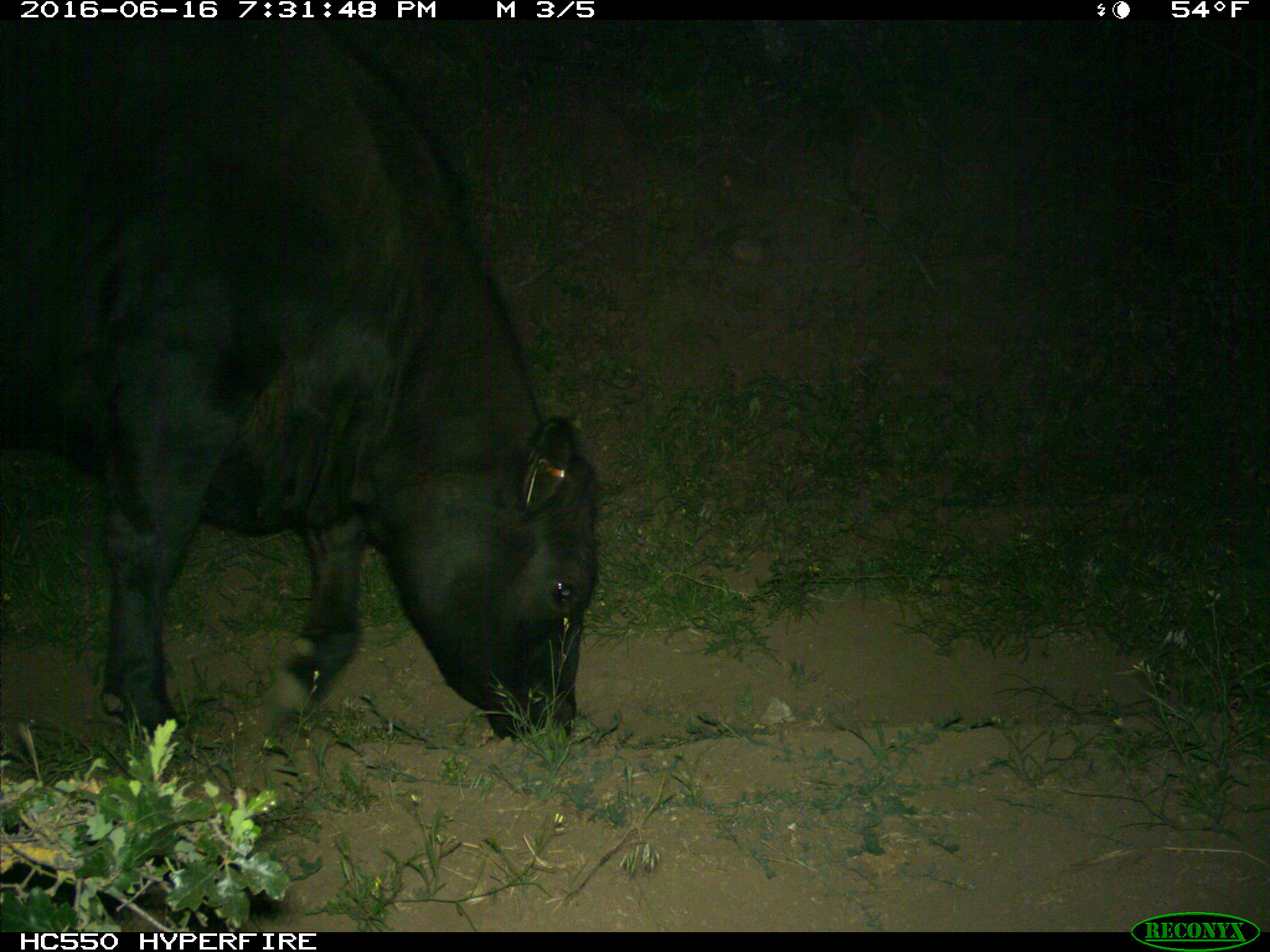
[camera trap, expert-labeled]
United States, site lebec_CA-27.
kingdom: Animalia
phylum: Chordata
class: Mammalia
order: Artiodactyla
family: Bovidae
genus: Bos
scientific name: Bos taurus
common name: domestic cow